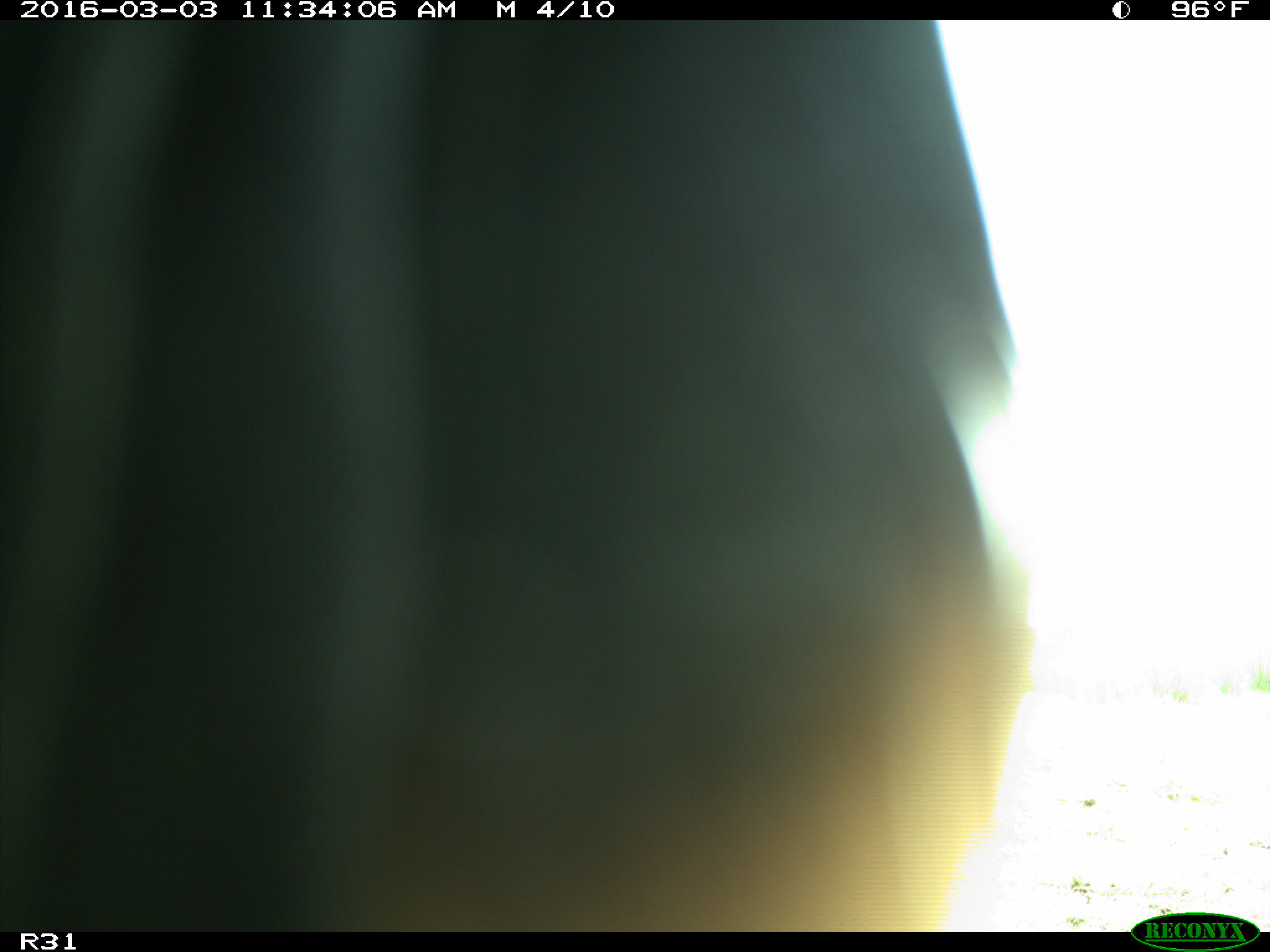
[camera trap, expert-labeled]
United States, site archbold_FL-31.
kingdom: Animalia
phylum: Chordata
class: Aves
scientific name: Aves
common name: birds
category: unidentified bird